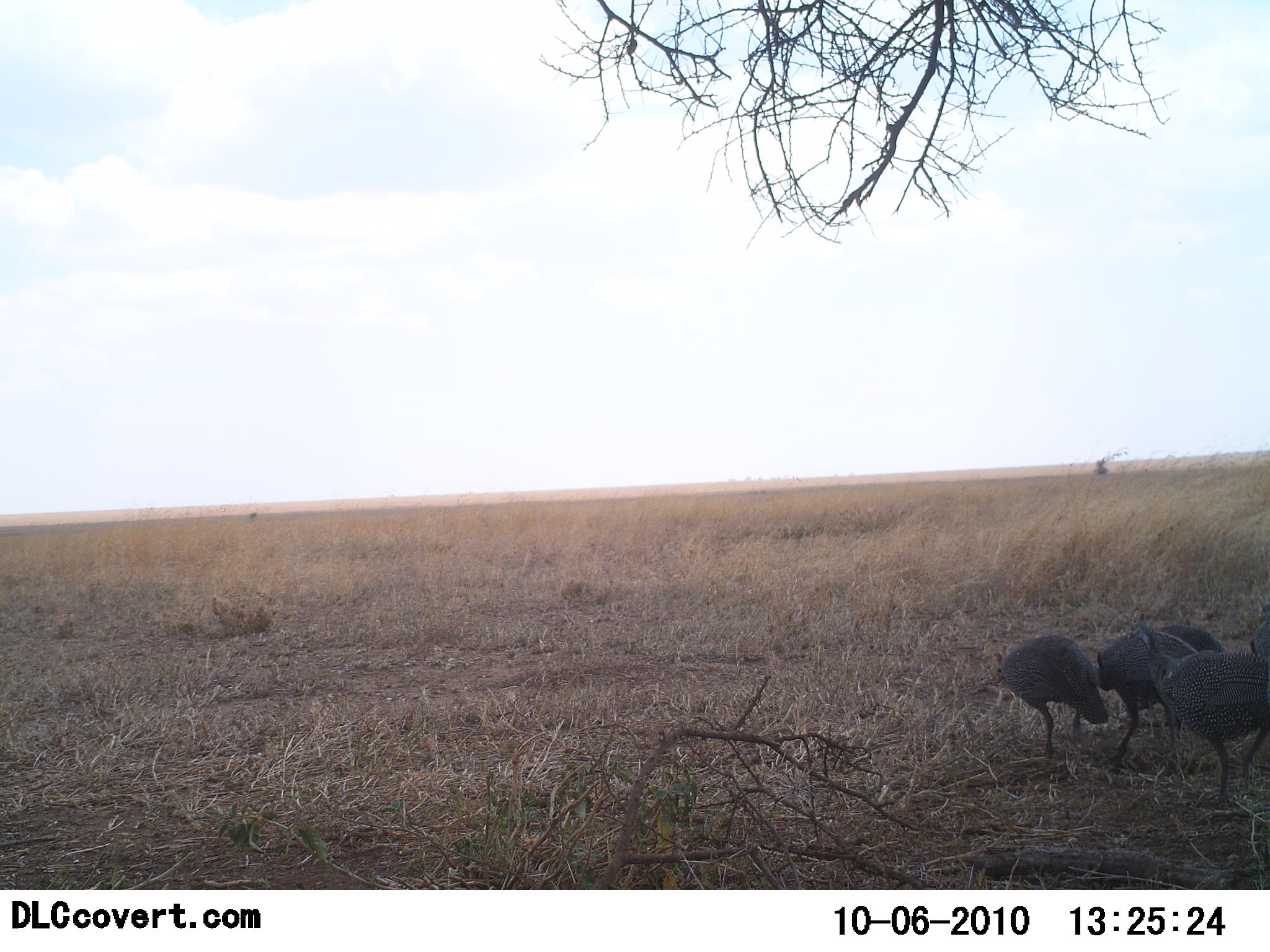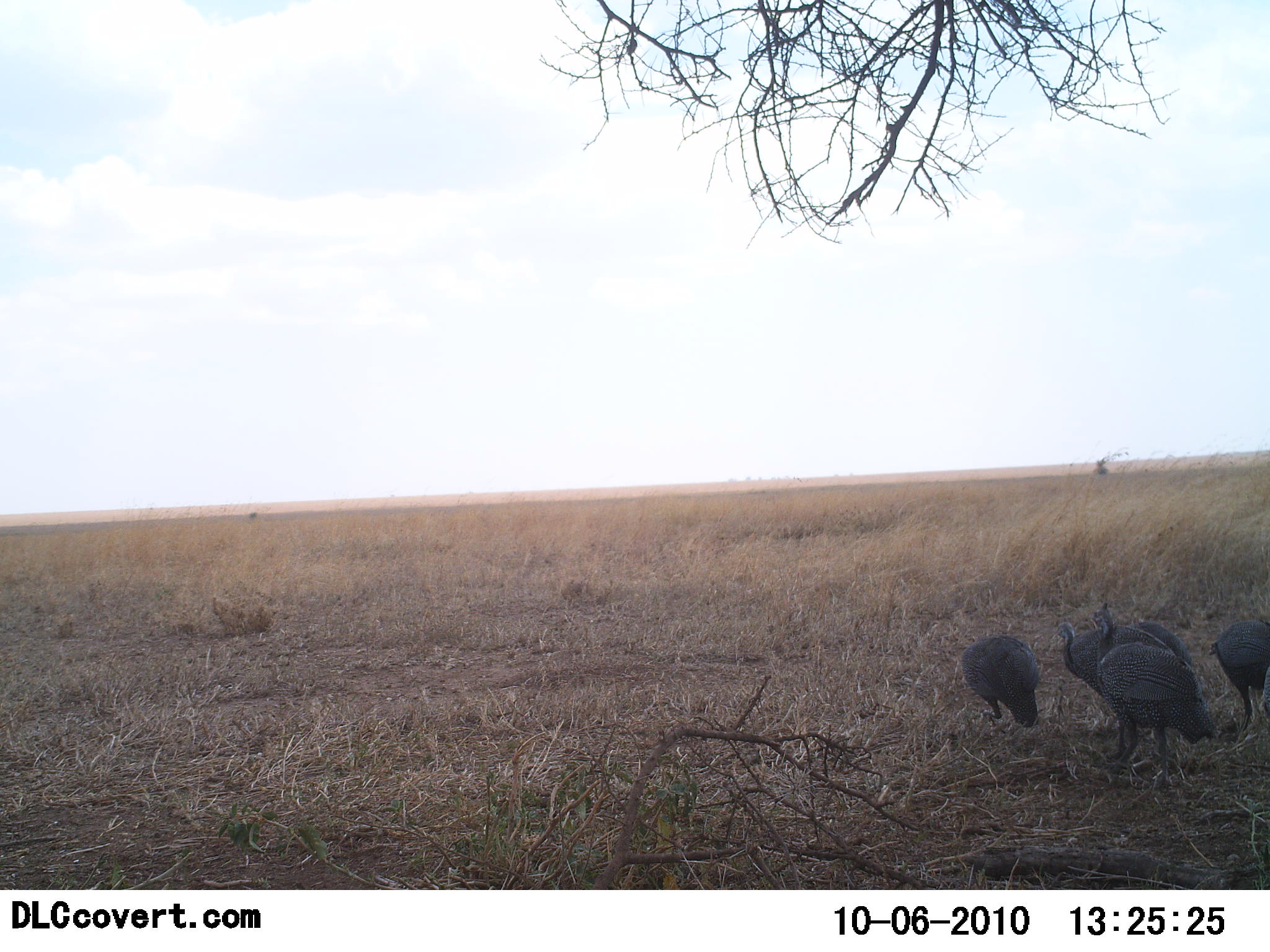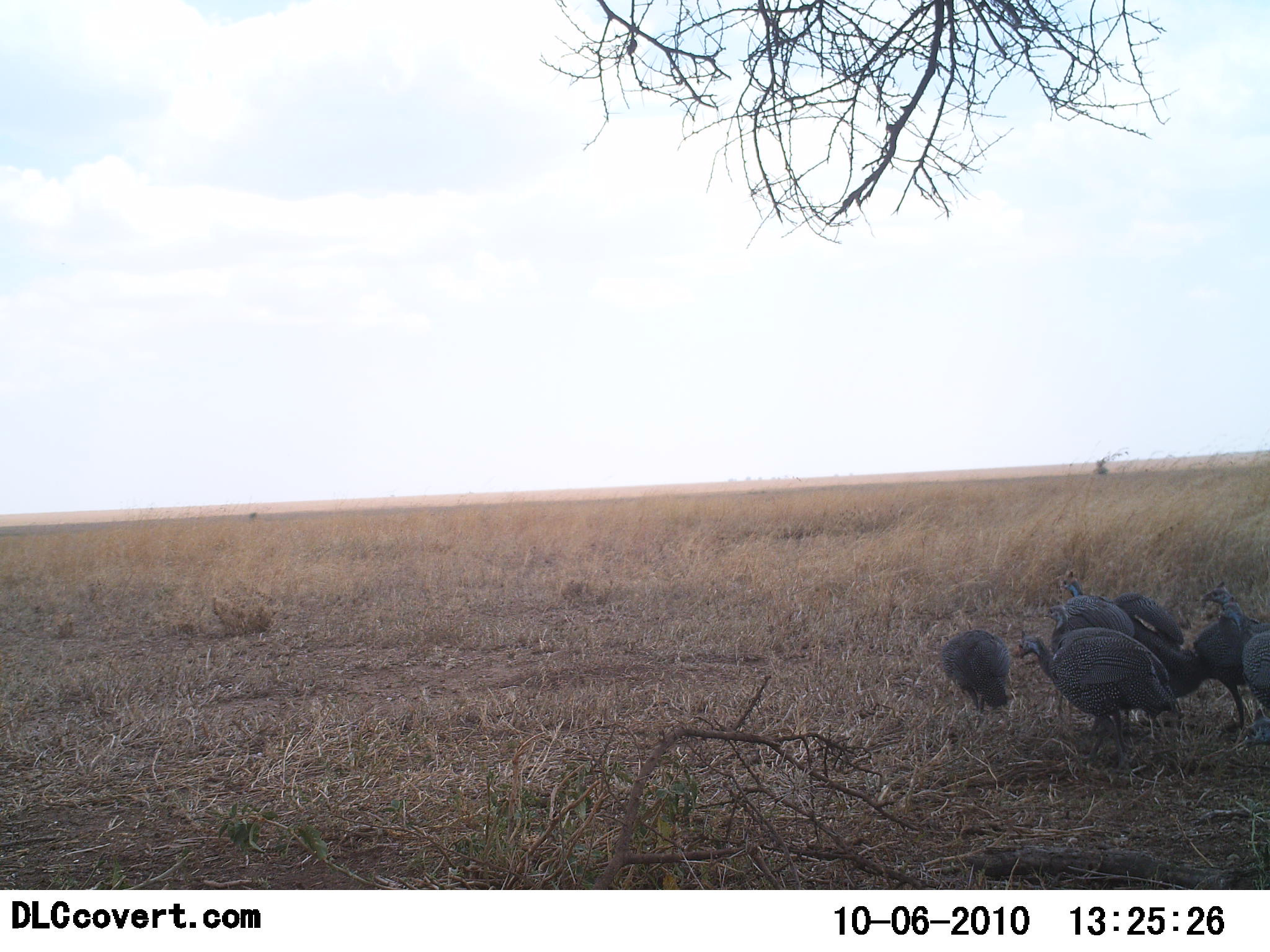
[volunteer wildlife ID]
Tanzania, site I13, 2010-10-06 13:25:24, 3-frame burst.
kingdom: Animalia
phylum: Chordata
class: Aves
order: Galliformes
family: Numididae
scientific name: Numididae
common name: guinea fowl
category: guineafowl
Guineafowl (guinea fowl) (Numididae), count 6. Behavior (volunteer vote fractions): standing 8%, resting 0%, moving 85%, interacting 0%. Young present (vote fraction): 0%. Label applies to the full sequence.